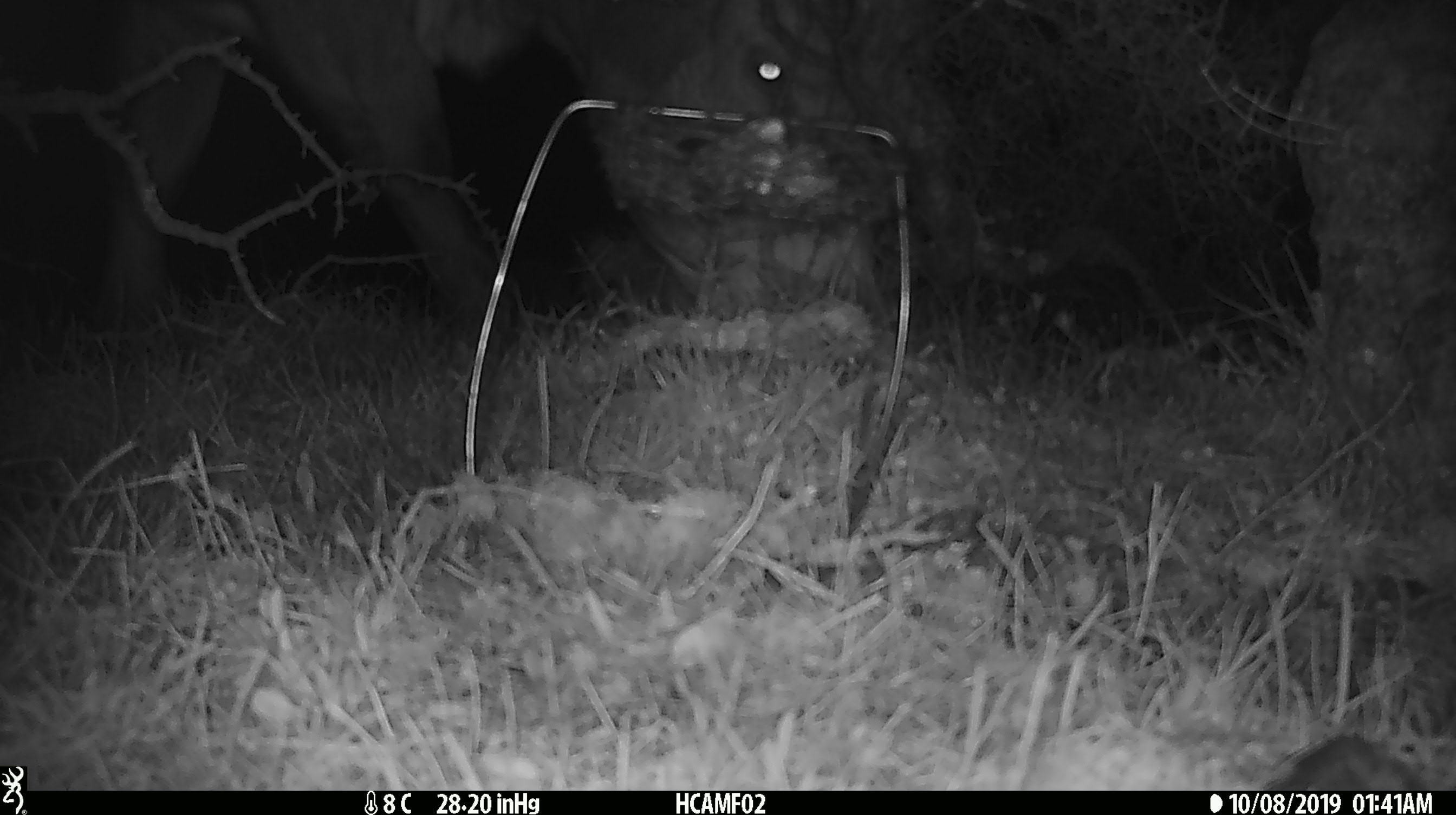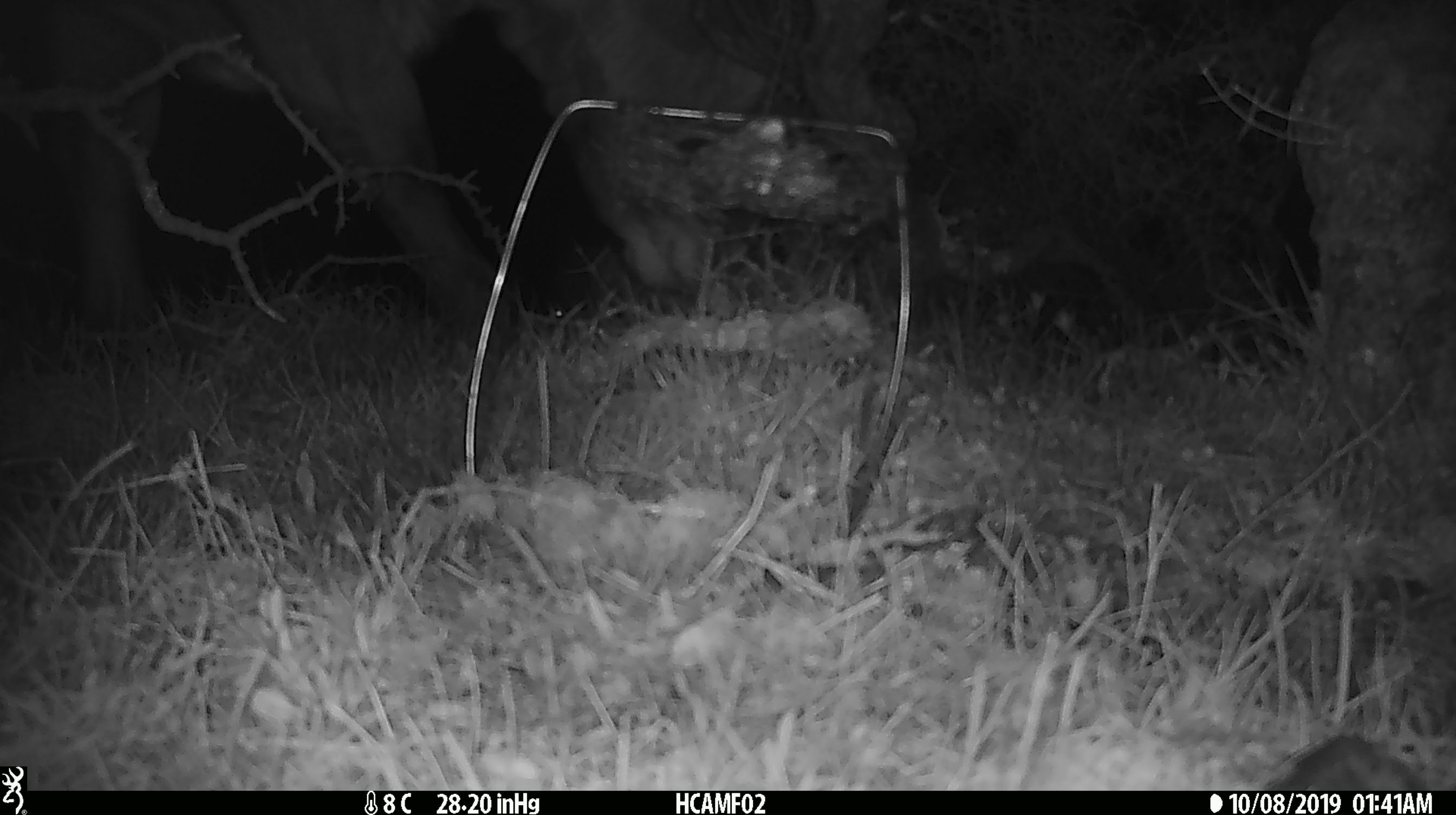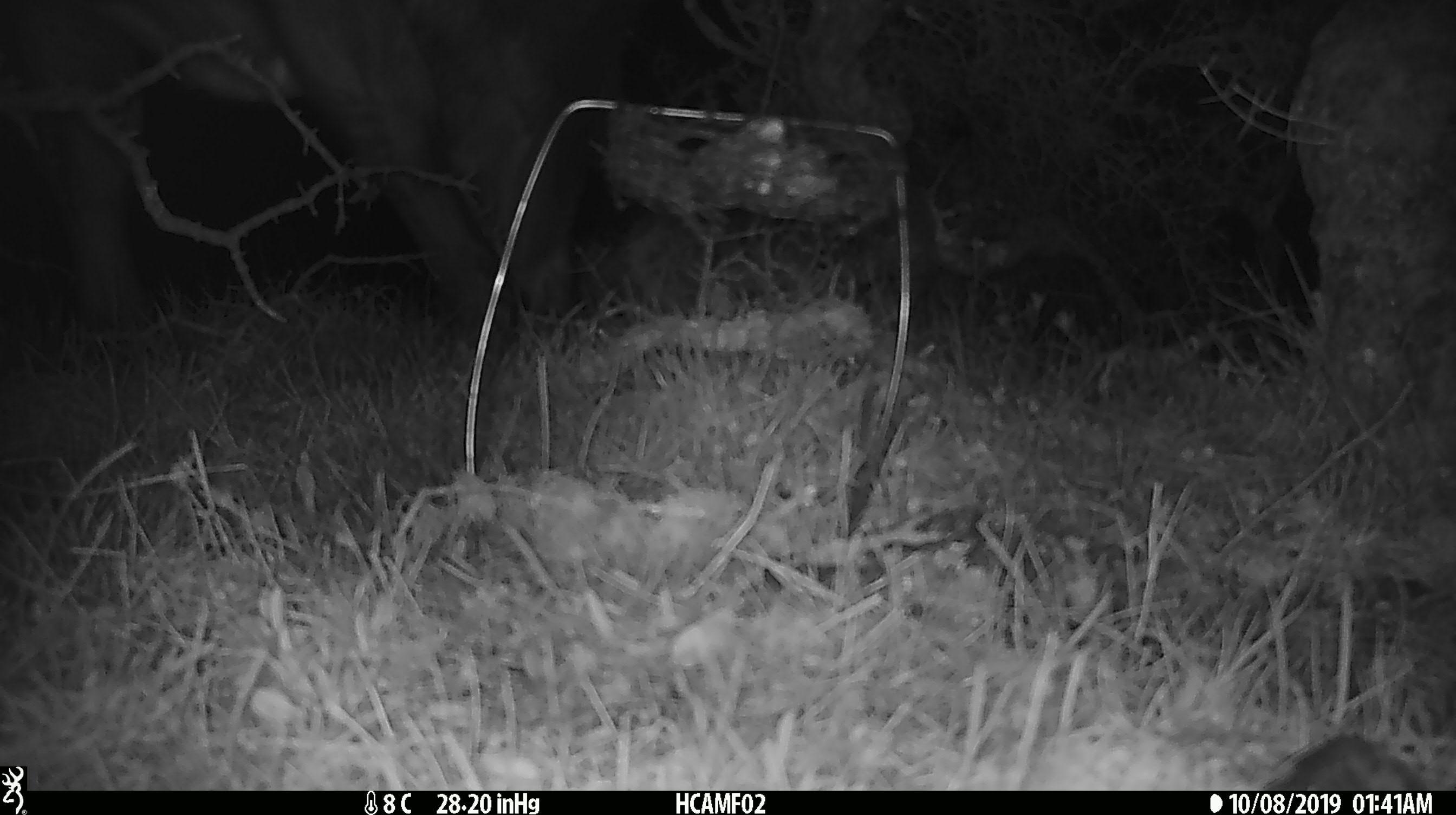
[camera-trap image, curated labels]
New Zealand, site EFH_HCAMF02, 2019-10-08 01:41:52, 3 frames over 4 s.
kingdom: Animalia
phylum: Chordata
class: Mammalia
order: Artiodactyla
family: Bovidae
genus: Bos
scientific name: Bos taurus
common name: domestic cow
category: cow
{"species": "cow (domestic cow) (Bos taurus)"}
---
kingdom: Animalia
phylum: Chordata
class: Mammalia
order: Artiodactyla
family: Cervidae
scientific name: Cervidae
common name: deer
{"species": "deer (Cervidae)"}